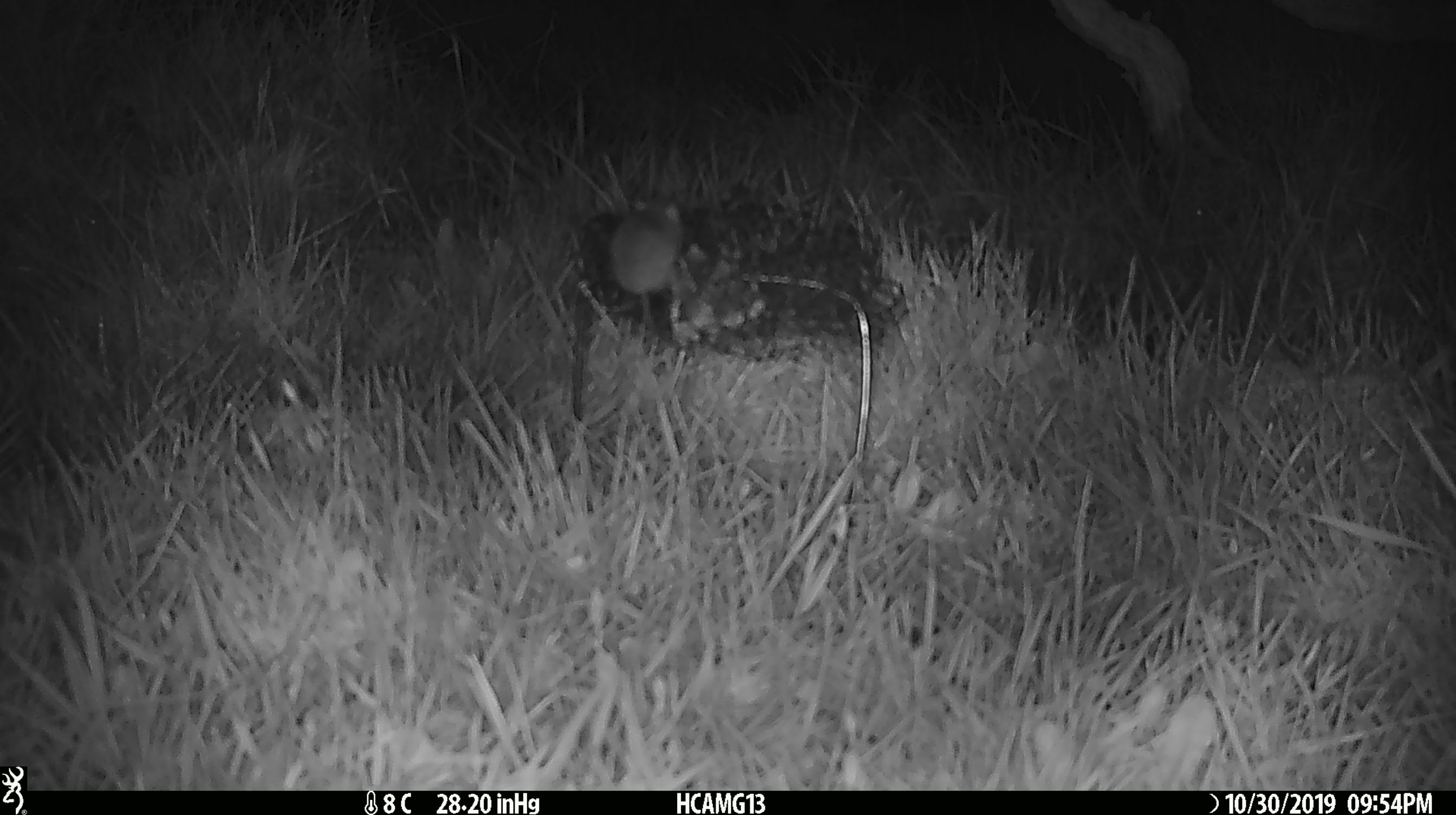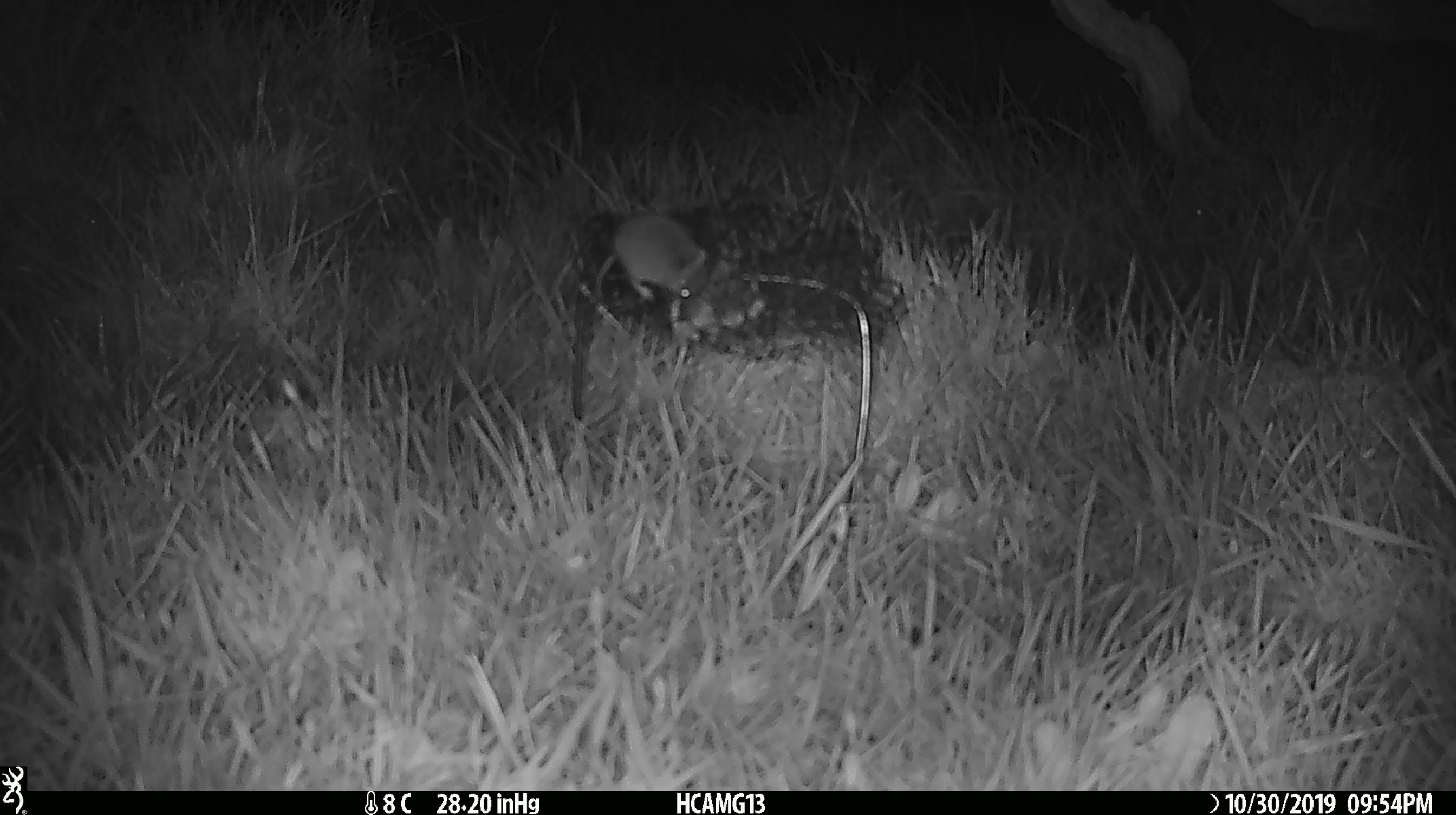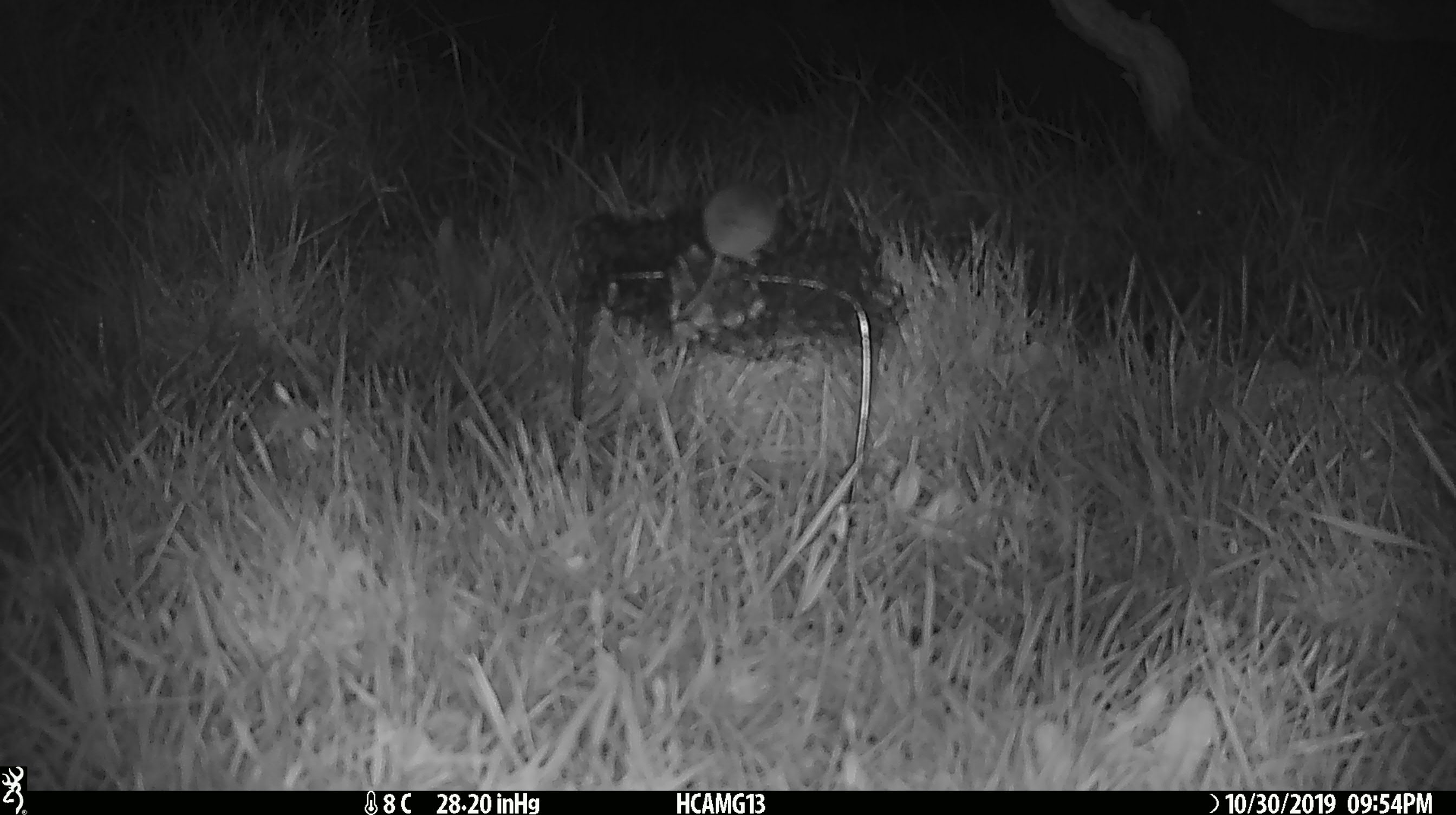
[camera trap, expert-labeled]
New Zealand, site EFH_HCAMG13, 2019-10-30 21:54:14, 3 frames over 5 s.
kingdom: Animalia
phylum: Chordata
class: Mammalia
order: Rodentia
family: Muridae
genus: Mus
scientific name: Mus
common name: mouse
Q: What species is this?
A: Mouse (Mus).